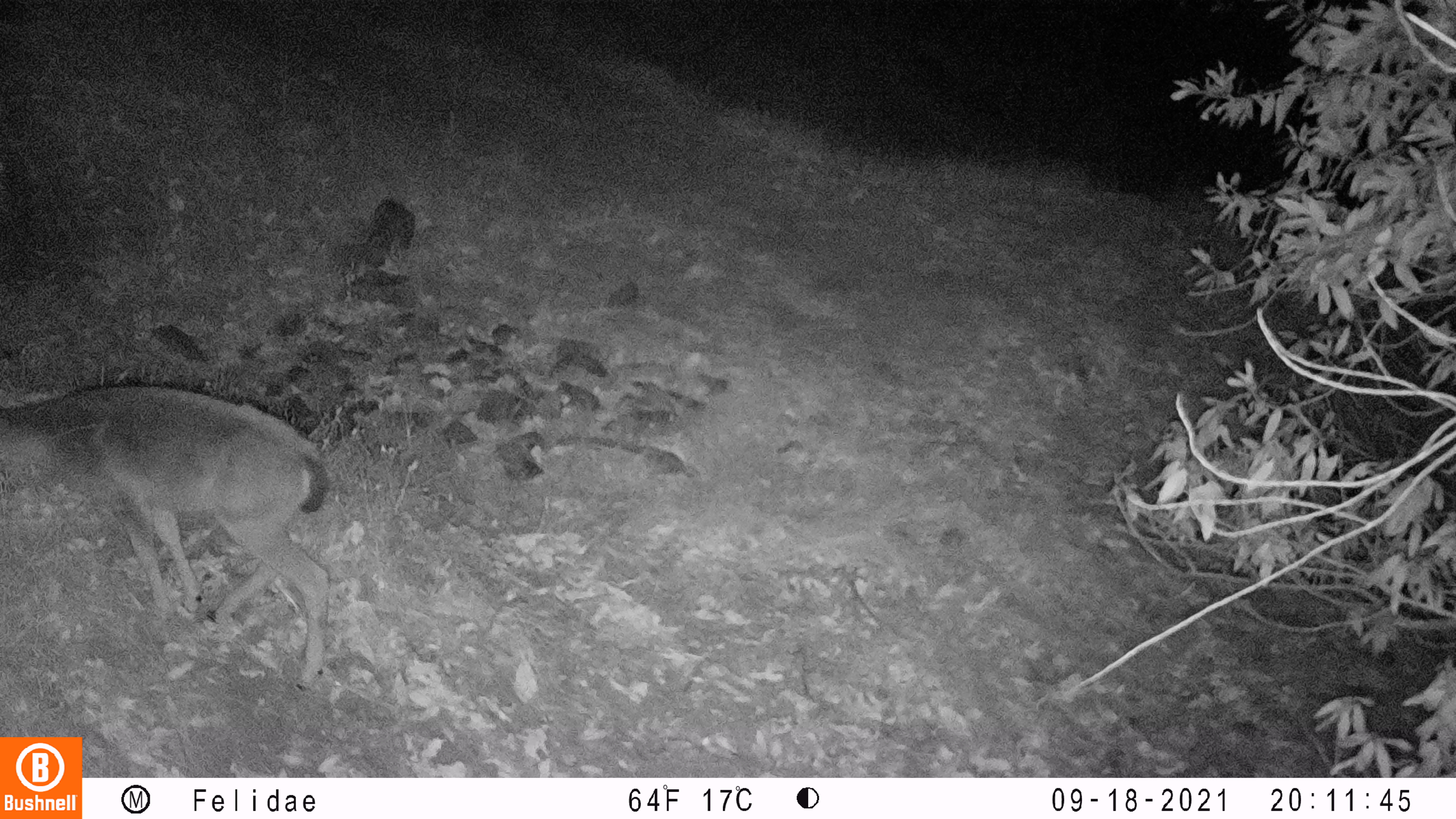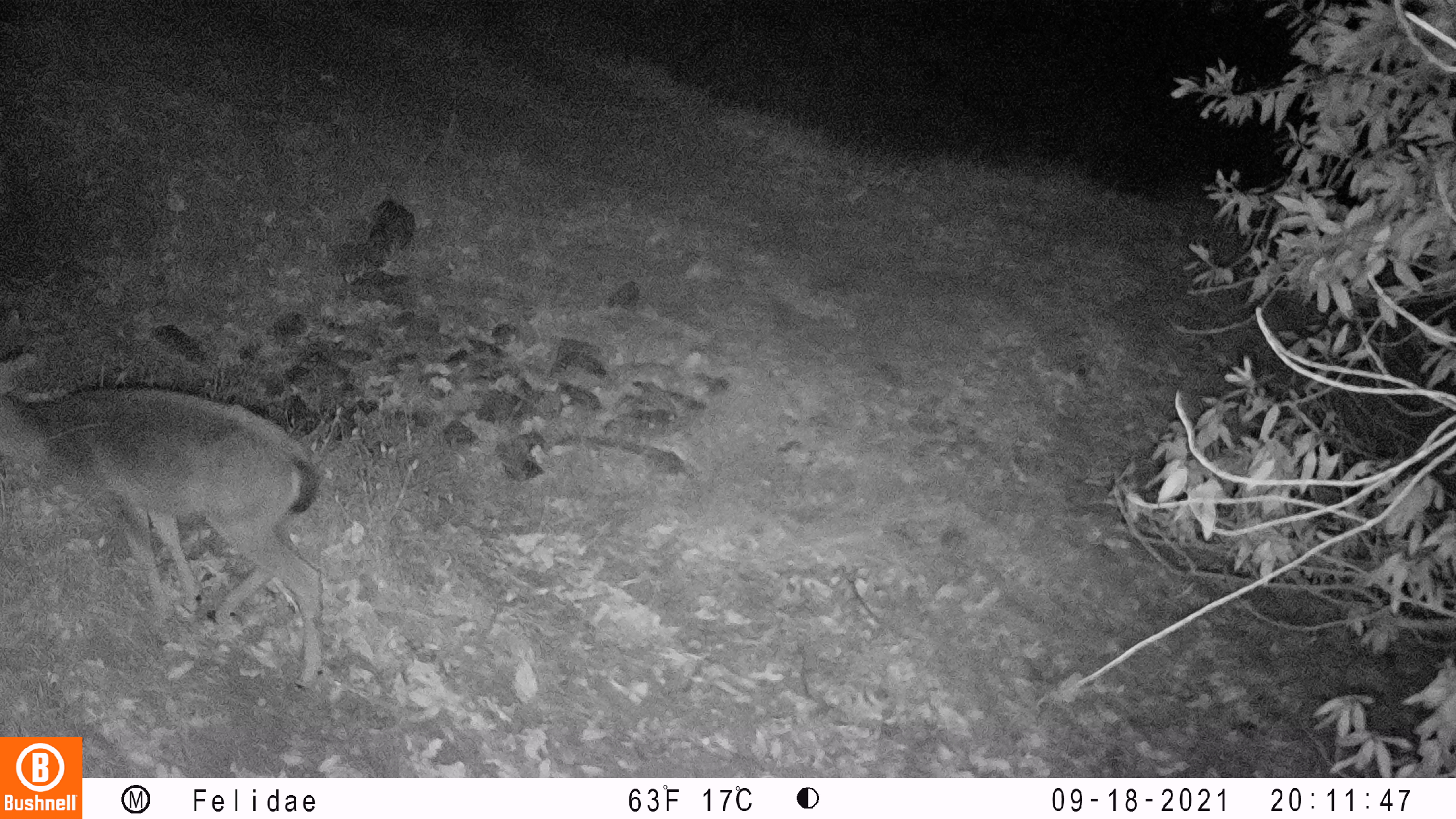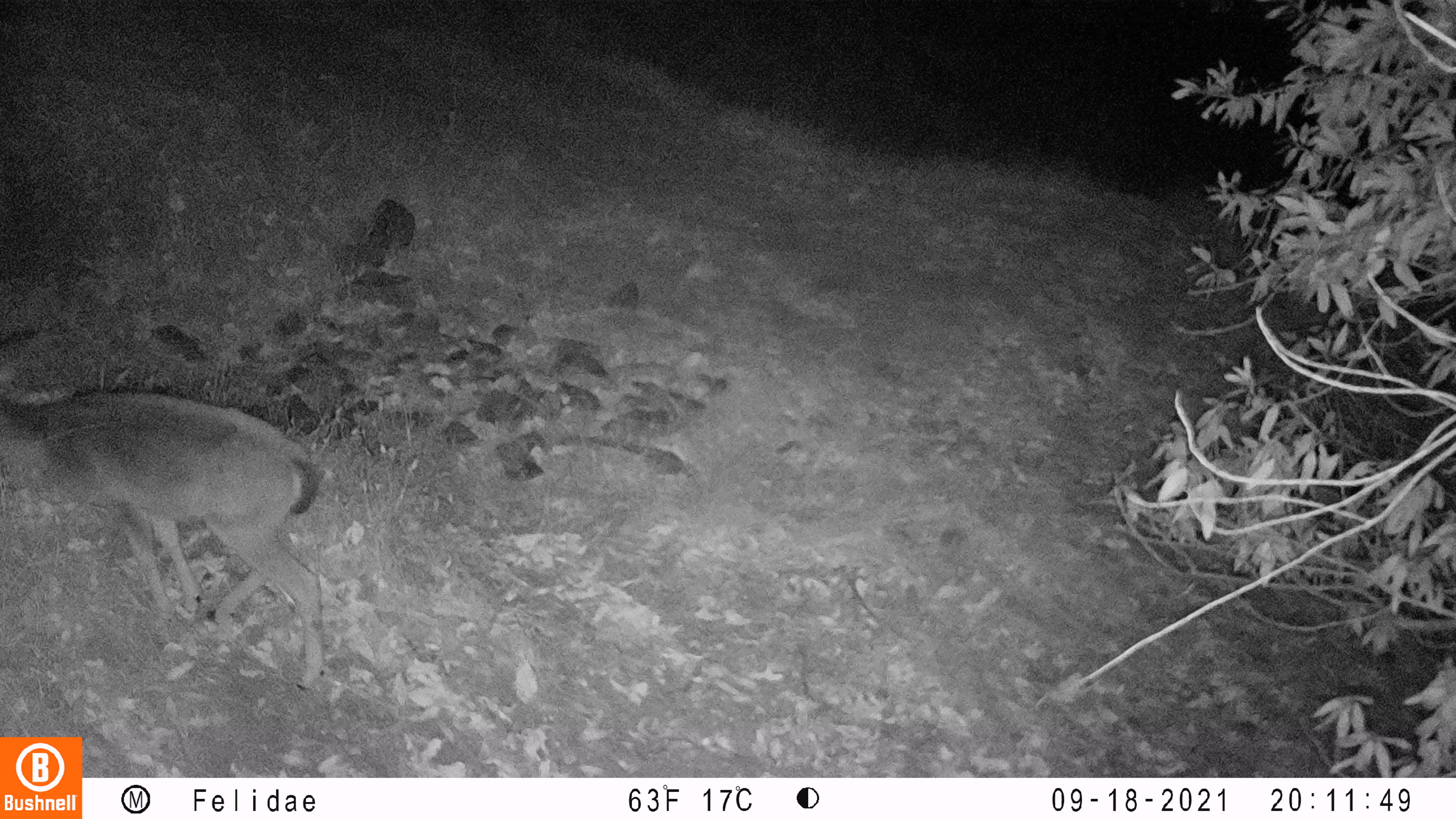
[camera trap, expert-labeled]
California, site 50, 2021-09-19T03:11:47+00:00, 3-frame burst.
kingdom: Animalia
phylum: Chordata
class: Mammalia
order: Artiodactyla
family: Cervidae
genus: Odocoileus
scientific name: Odocoileus hemionus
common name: mule deer